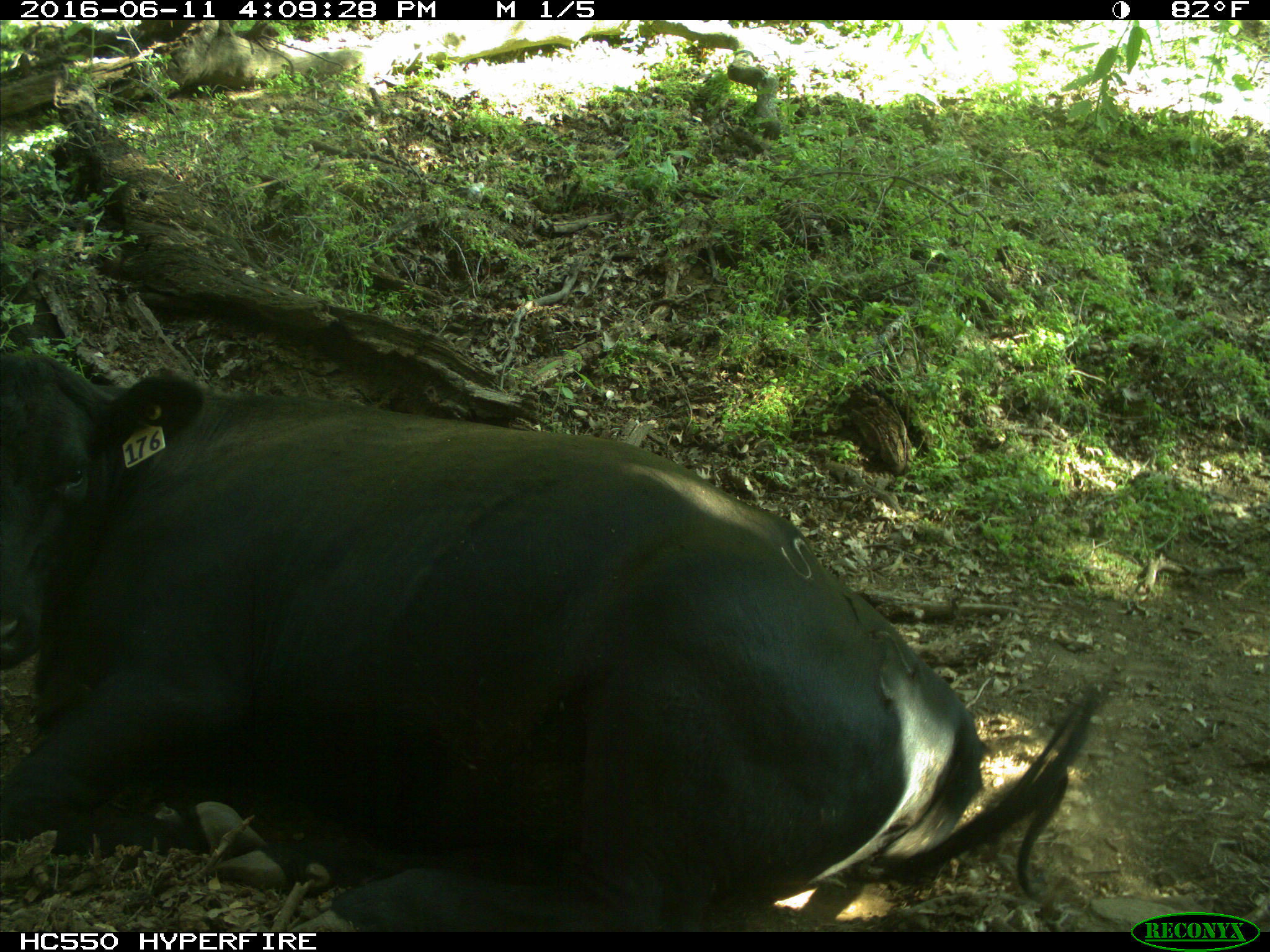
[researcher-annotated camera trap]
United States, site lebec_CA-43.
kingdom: Animalia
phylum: Chordata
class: Mammalia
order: Artiodactyla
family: Bovidae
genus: Bos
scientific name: Bos taurus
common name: domestic cow